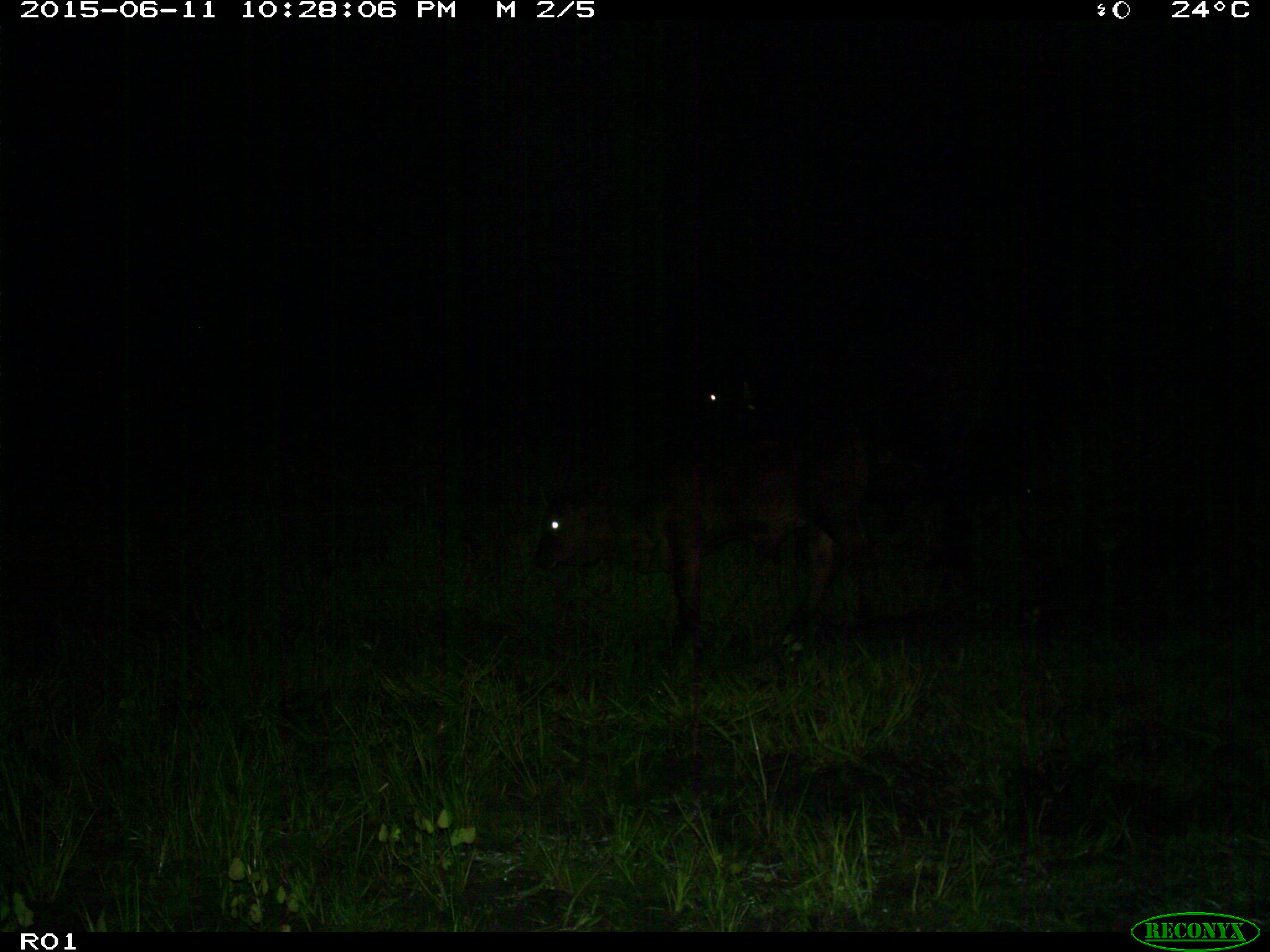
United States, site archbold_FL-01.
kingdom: Animalia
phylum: Chordata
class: Mammalia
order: Artiodactyla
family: Bovidae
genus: Bos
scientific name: Bos taurus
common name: domestic cow